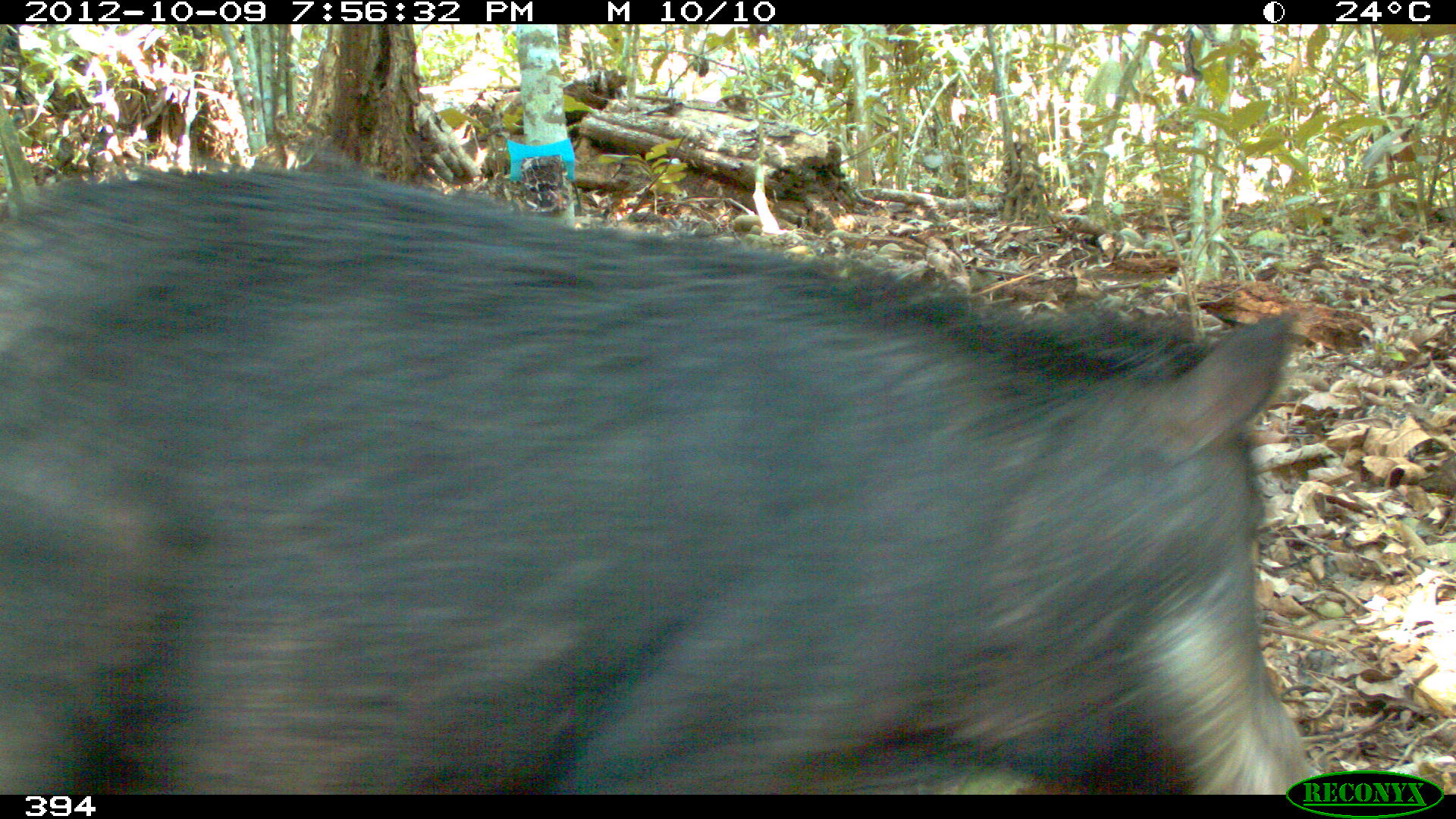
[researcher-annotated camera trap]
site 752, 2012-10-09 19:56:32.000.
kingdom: Animalia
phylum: Chordata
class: Mammalia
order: Artiodactyla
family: Tayassuidae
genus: Tayassu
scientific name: Tayassu pecari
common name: white-lipped peccary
Tayassu pecari (white-lipped peccary).